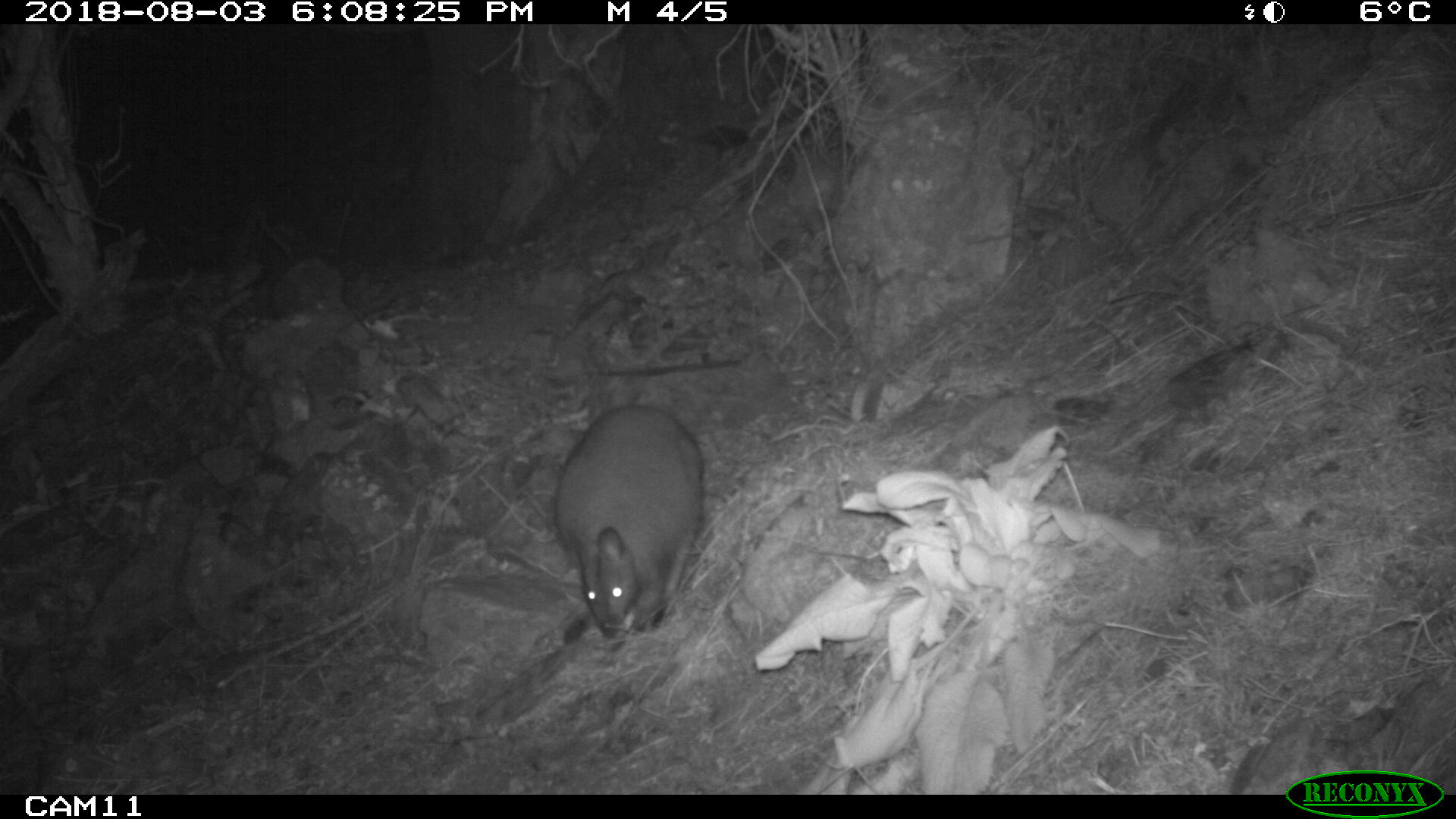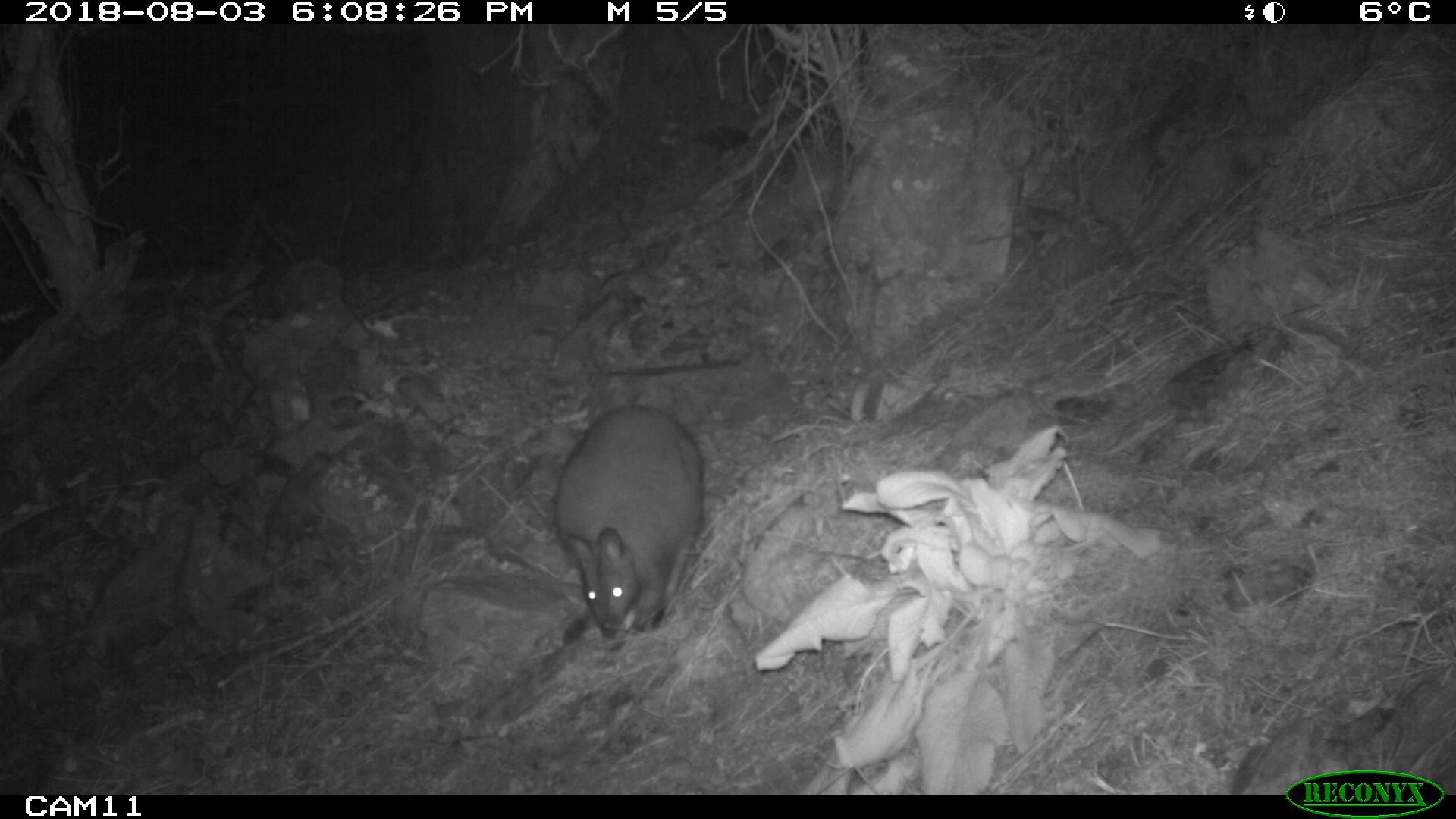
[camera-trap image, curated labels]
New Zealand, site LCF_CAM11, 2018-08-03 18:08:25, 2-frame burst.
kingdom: Animalia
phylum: Chordata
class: Mammalia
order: Diprotodontia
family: Macropodidae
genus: Notamacropus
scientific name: Notamacropus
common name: wallaby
Wallaby (Notamacropus).